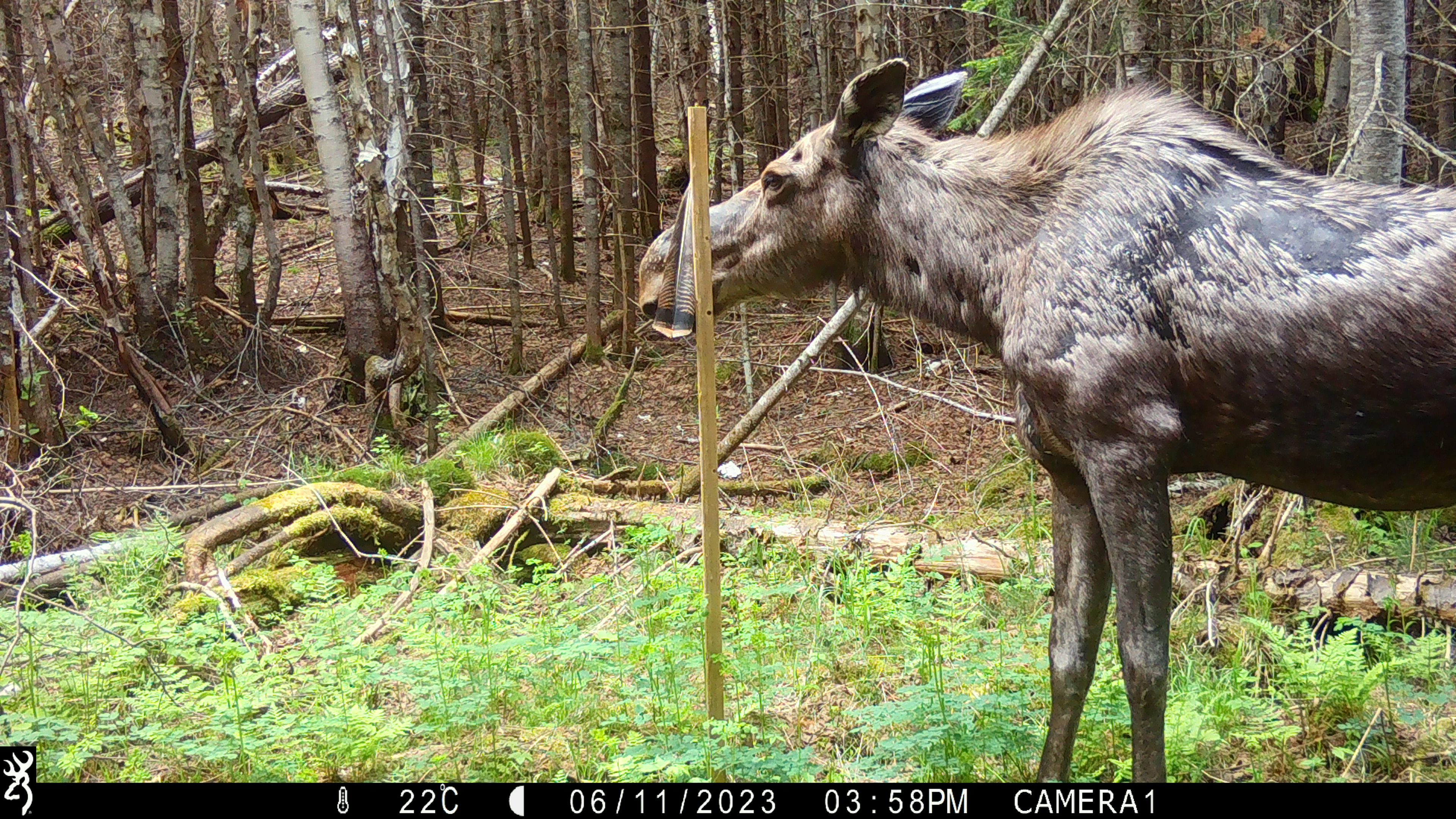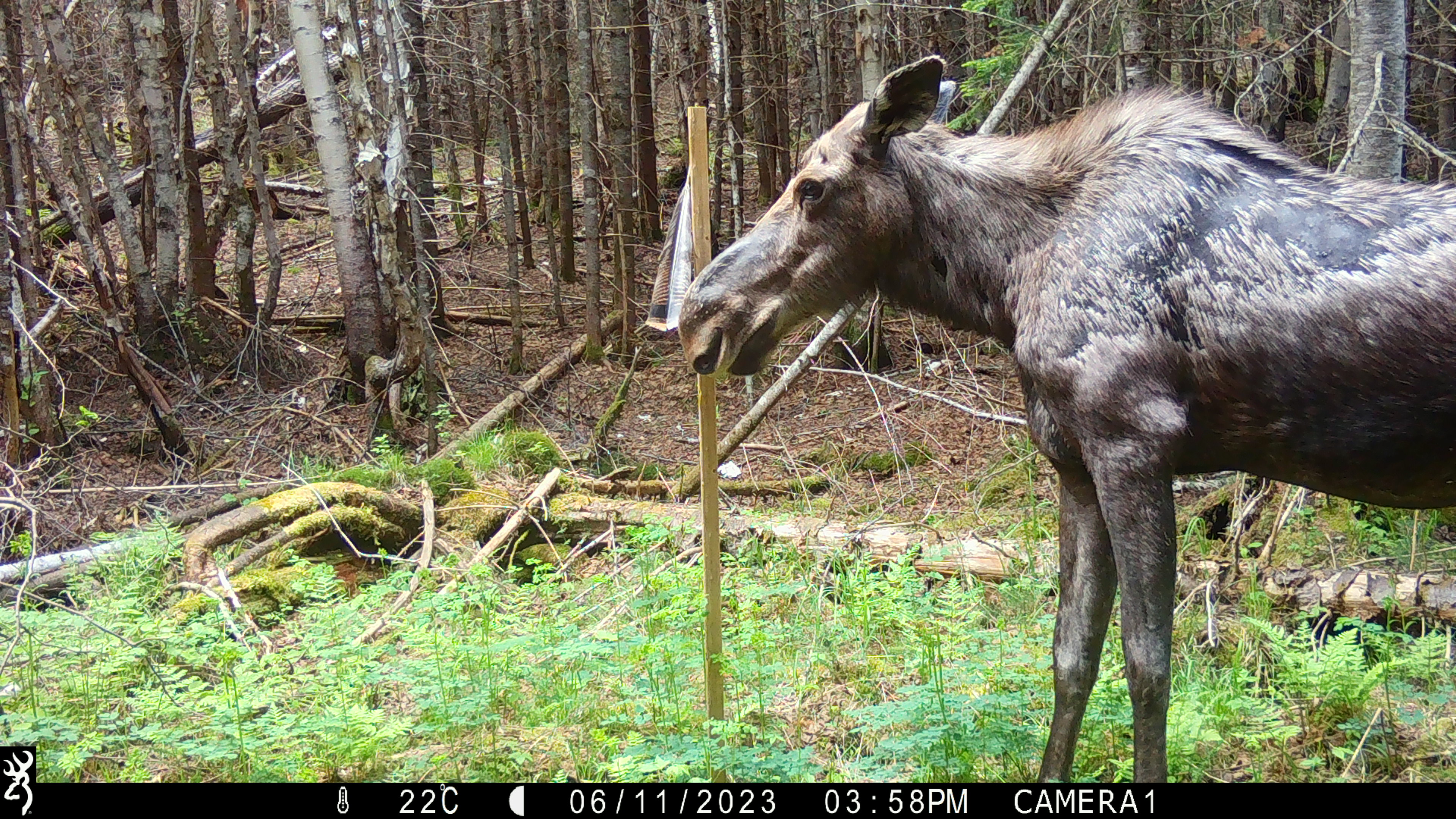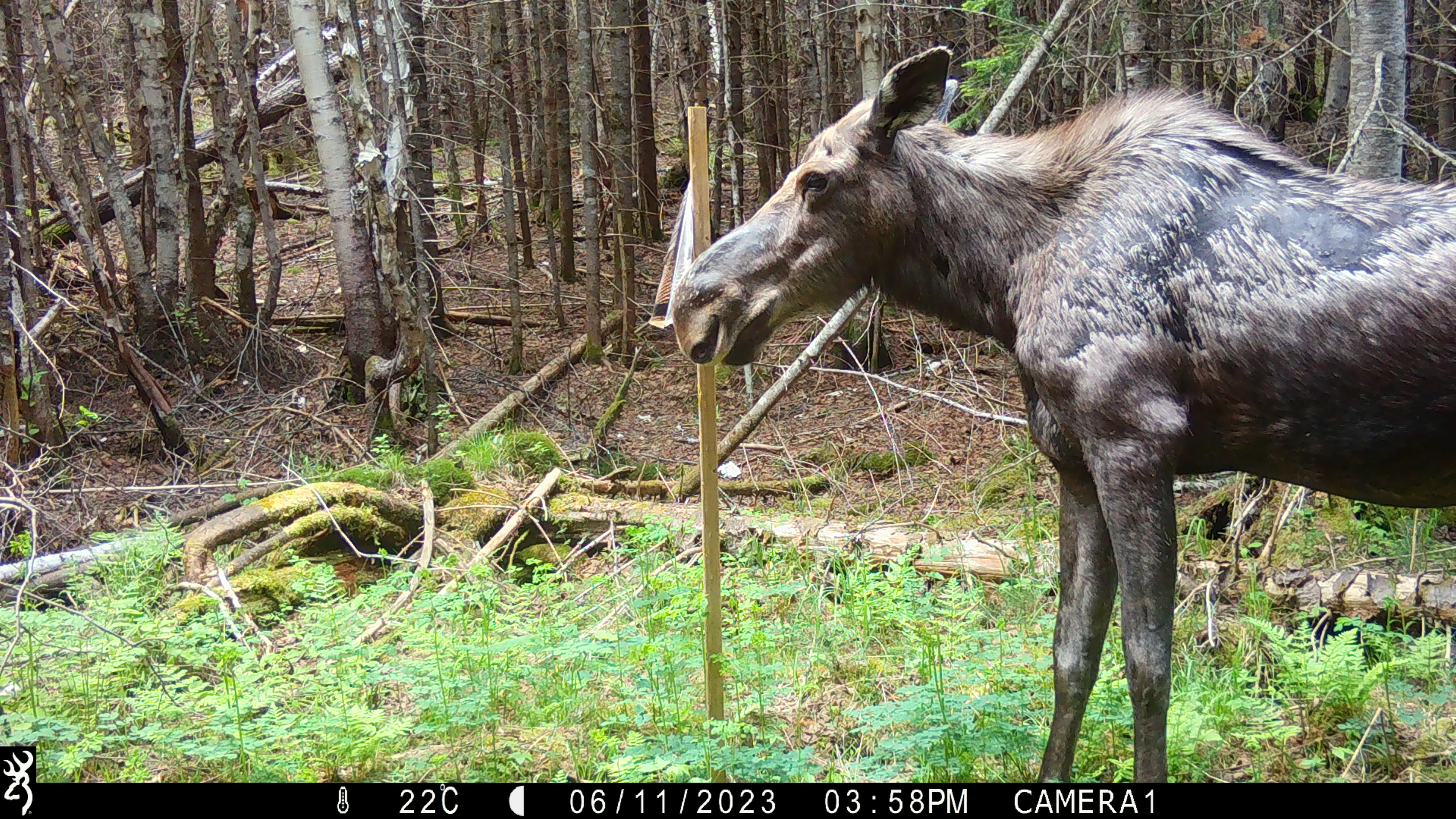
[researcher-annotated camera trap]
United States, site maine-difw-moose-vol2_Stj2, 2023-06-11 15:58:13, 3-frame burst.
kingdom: Animalia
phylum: Chordata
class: Mammalia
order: Artiodactyla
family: Cervidae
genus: Alces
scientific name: Alces alces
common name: moose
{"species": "moose (Alces alces)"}